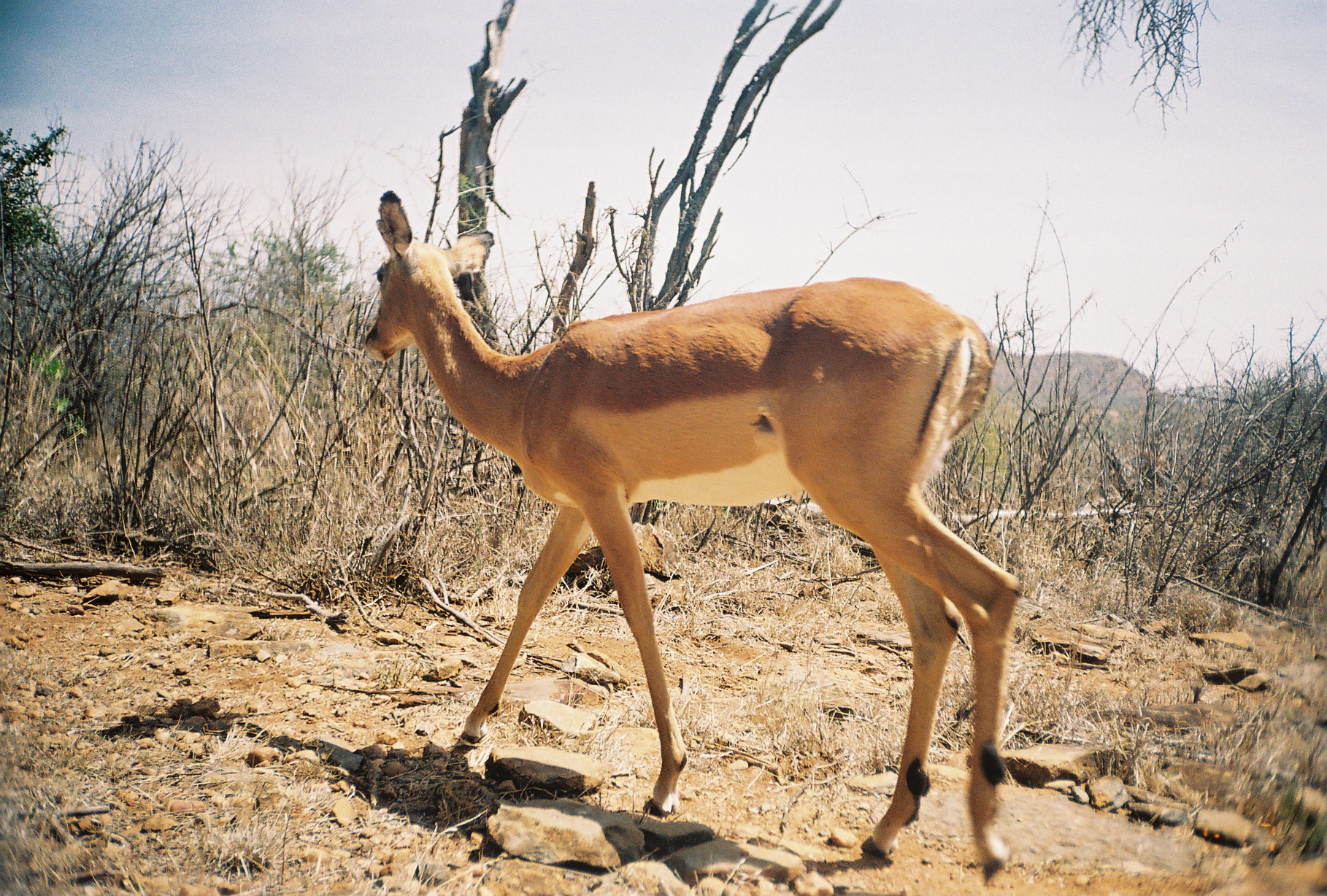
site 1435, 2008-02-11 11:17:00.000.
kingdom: Animalia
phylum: Chordata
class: Mammalia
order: Artiodactyla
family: Bovidae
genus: Aepyceros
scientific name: Aepyceros melampus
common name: impala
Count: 1.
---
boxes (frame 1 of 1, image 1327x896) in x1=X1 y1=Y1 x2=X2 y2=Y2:
aepyceros melampus: x1=359 y1=187 x2=1024 y2=884